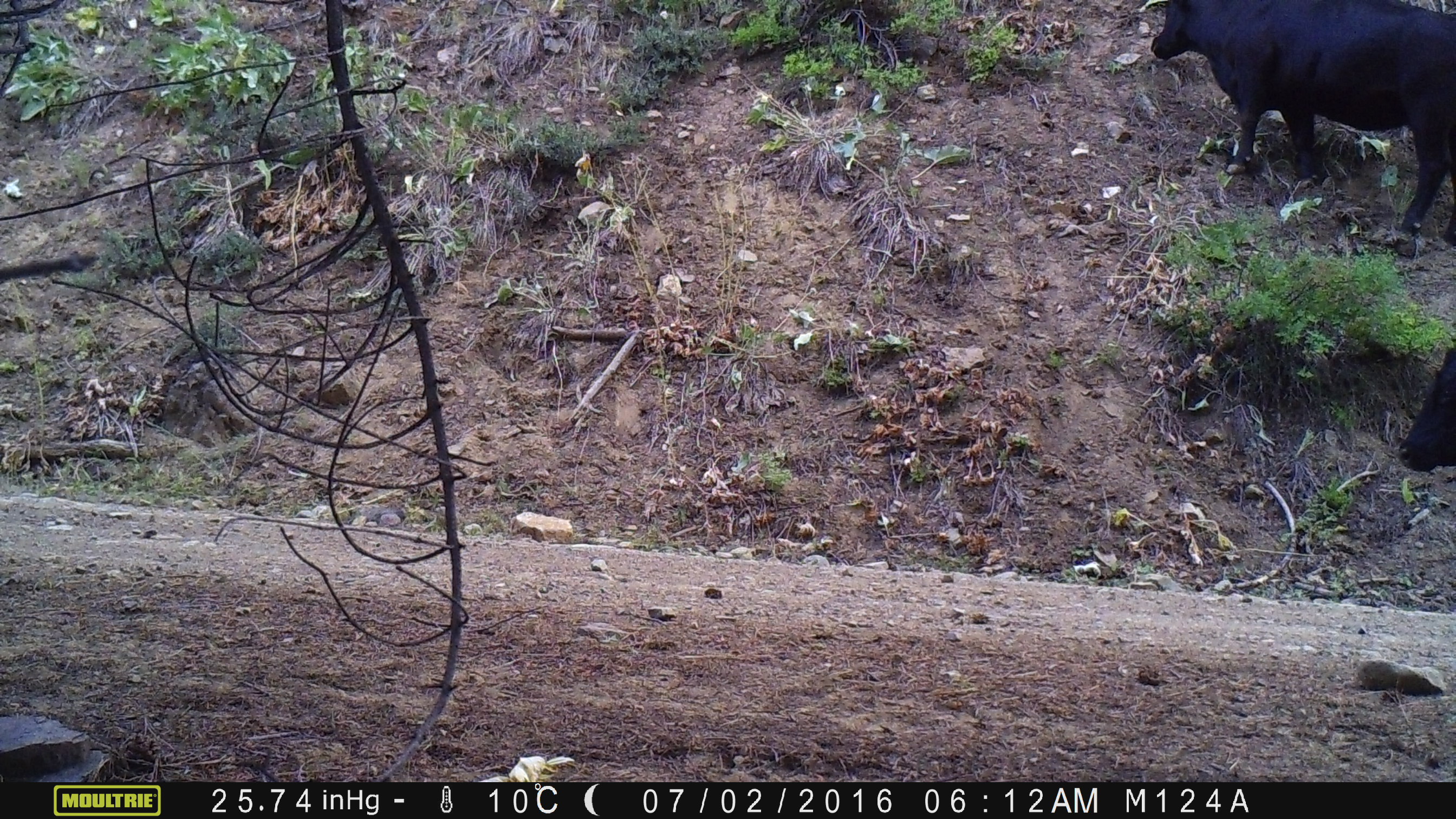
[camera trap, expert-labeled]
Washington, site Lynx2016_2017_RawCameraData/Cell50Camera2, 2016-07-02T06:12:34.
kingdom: Animalia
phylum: Chordata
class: Mammalia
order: Artiodactyla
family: Bovidae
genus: Bos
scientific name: Bos taurus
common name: domestic cattle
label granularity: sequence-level